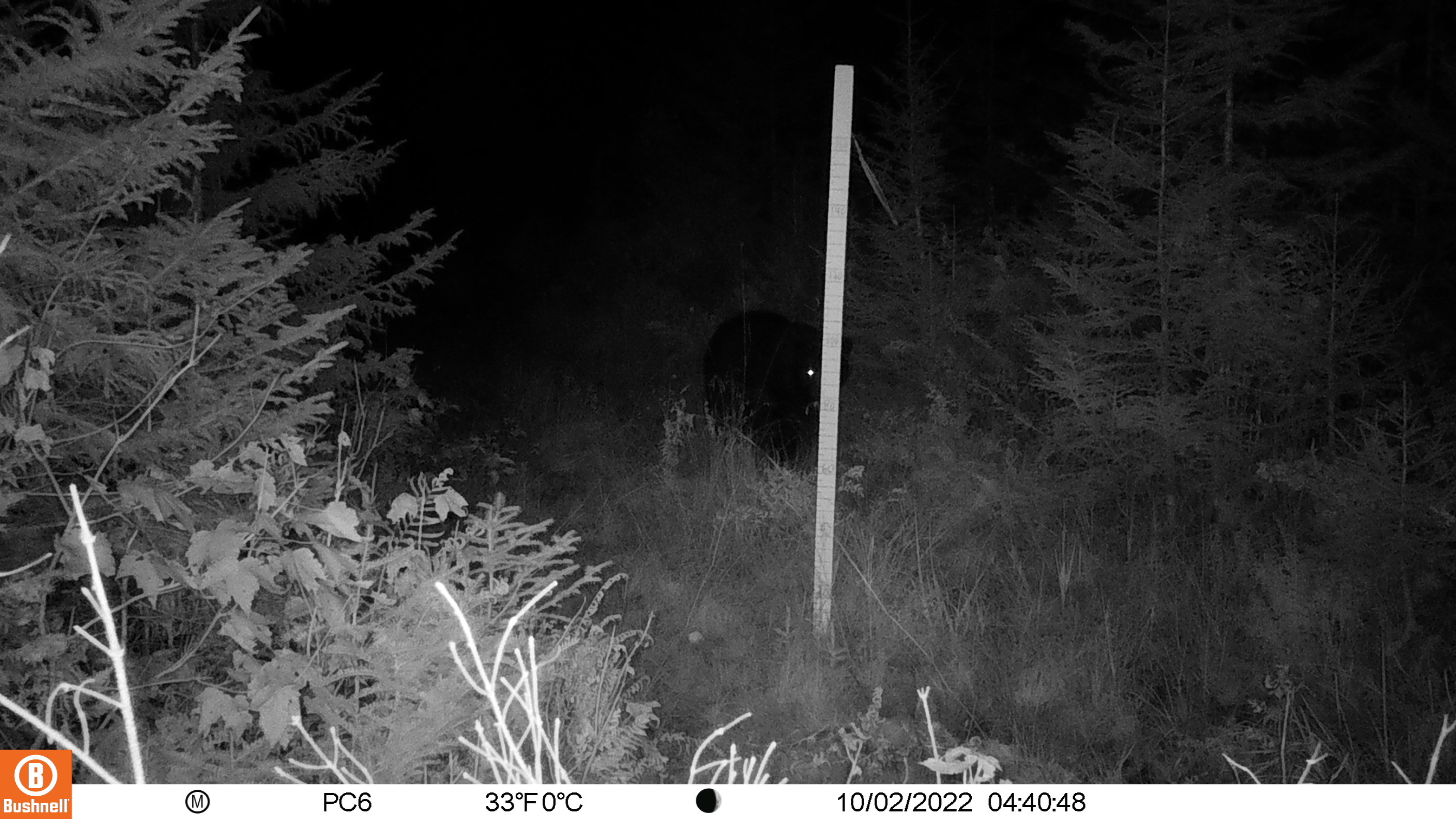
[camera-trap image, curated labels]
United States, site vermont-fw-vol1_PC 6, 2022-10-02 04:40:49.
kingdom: Animalia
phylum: Chordata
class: Mammalia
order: Carnivora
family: Ursidae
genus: Ursus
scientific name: Ursus americanus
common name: black bear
Black bear (Ursus americanus).